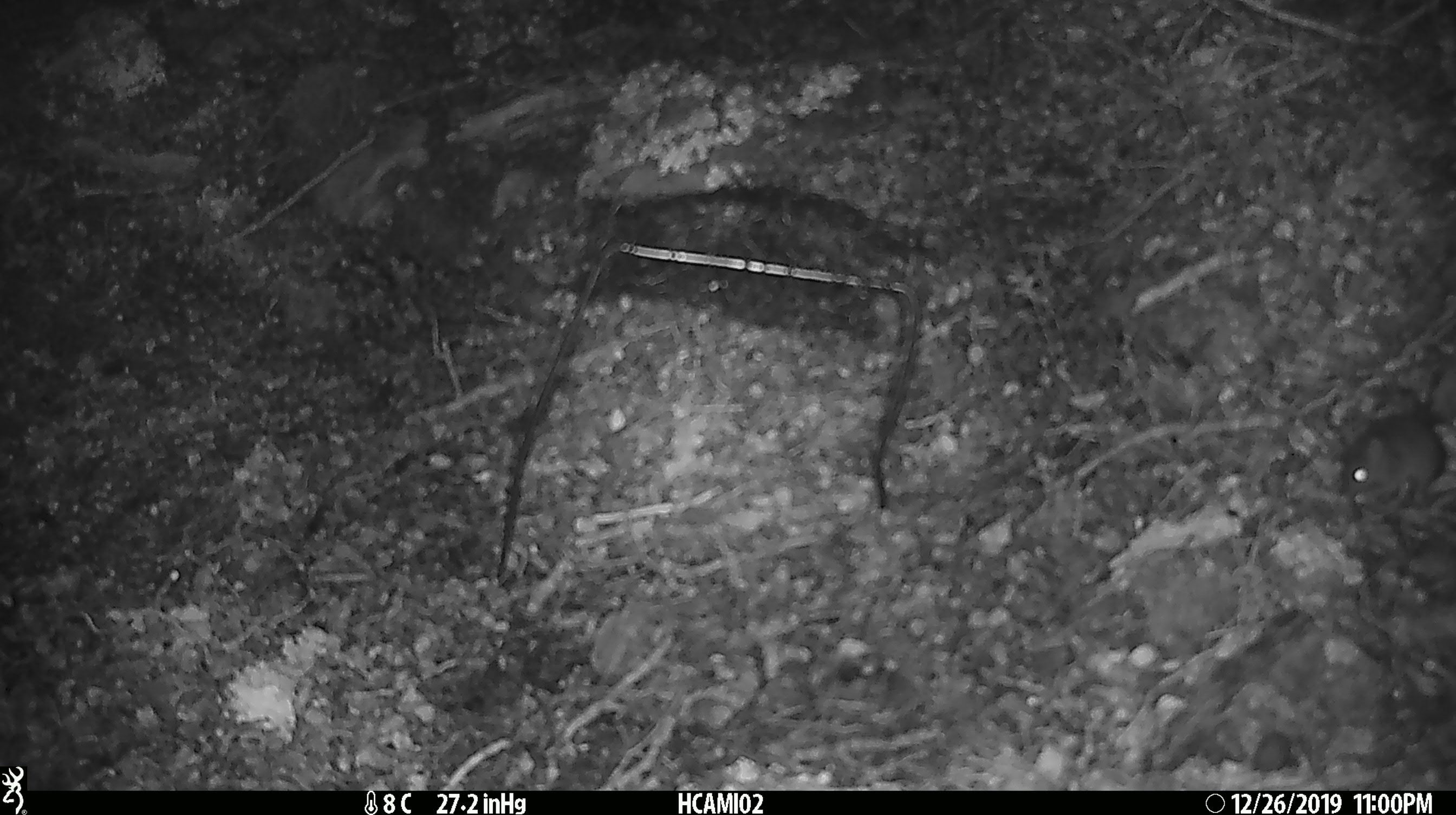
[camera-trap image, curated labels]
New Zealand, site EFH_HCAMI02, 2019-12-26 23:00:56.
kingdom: Animalia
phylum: Chordata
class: Mammalia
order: Rodentia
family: Muridae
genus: Mus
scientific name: Mus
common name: mouse